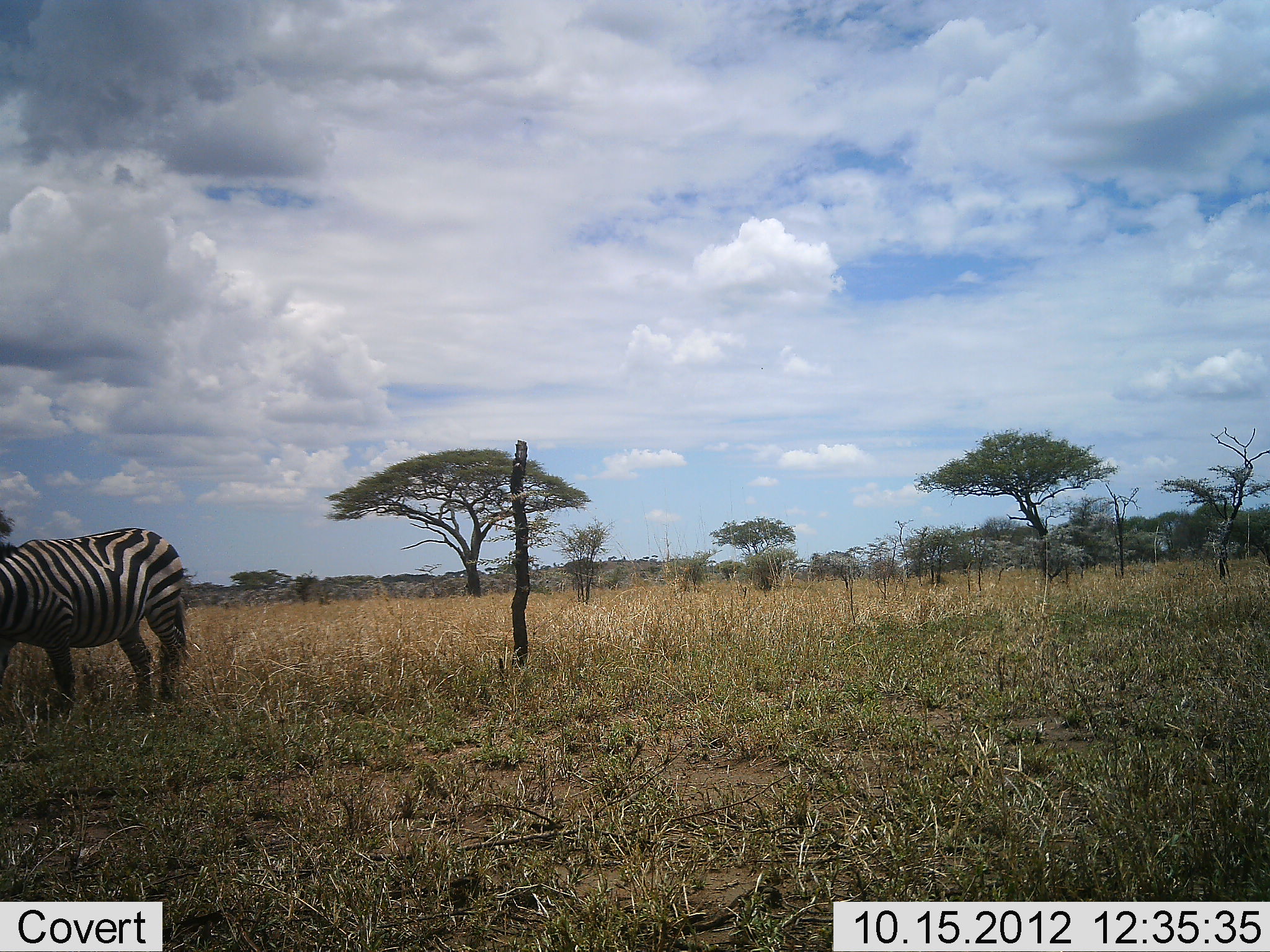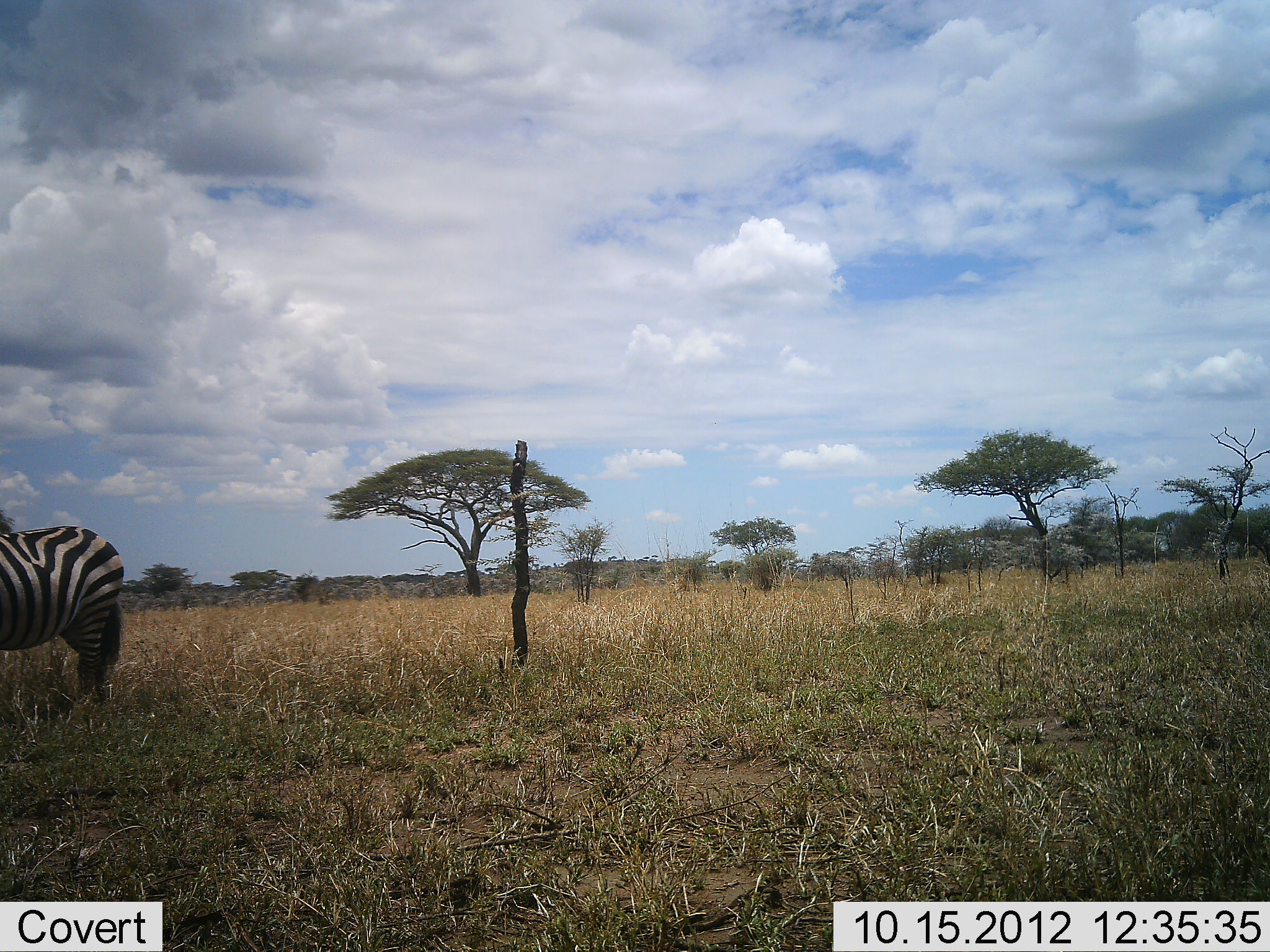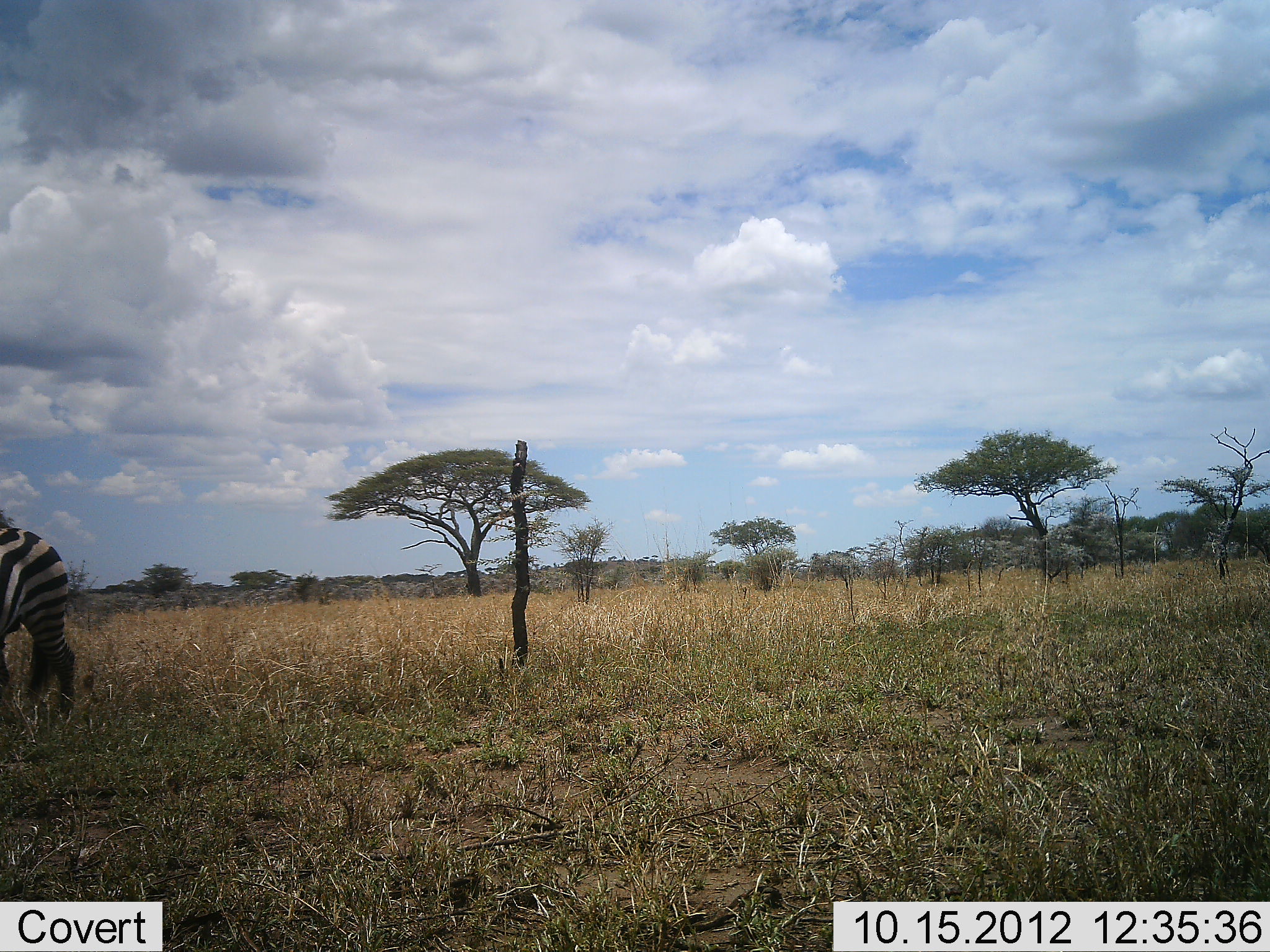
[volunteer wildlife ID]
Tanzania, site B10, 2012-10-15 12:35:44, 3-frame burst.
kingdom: Animalia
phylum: Chordata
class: Mammalia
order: Perissodactyla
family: Equidae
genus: Equus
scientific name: Equus quagga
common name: plains zebra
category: zebra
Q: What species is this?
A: Zebra (plains zebra) (Equus quagga).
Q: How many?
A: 1.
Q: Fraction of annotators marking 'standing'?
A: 10%.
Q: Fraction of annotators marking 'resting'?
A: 10%.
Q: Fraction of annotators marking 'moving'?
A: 70%.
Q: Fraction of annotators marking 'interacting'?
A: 0%.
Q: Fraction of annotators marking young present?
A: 0%.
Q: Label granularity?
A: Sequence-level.